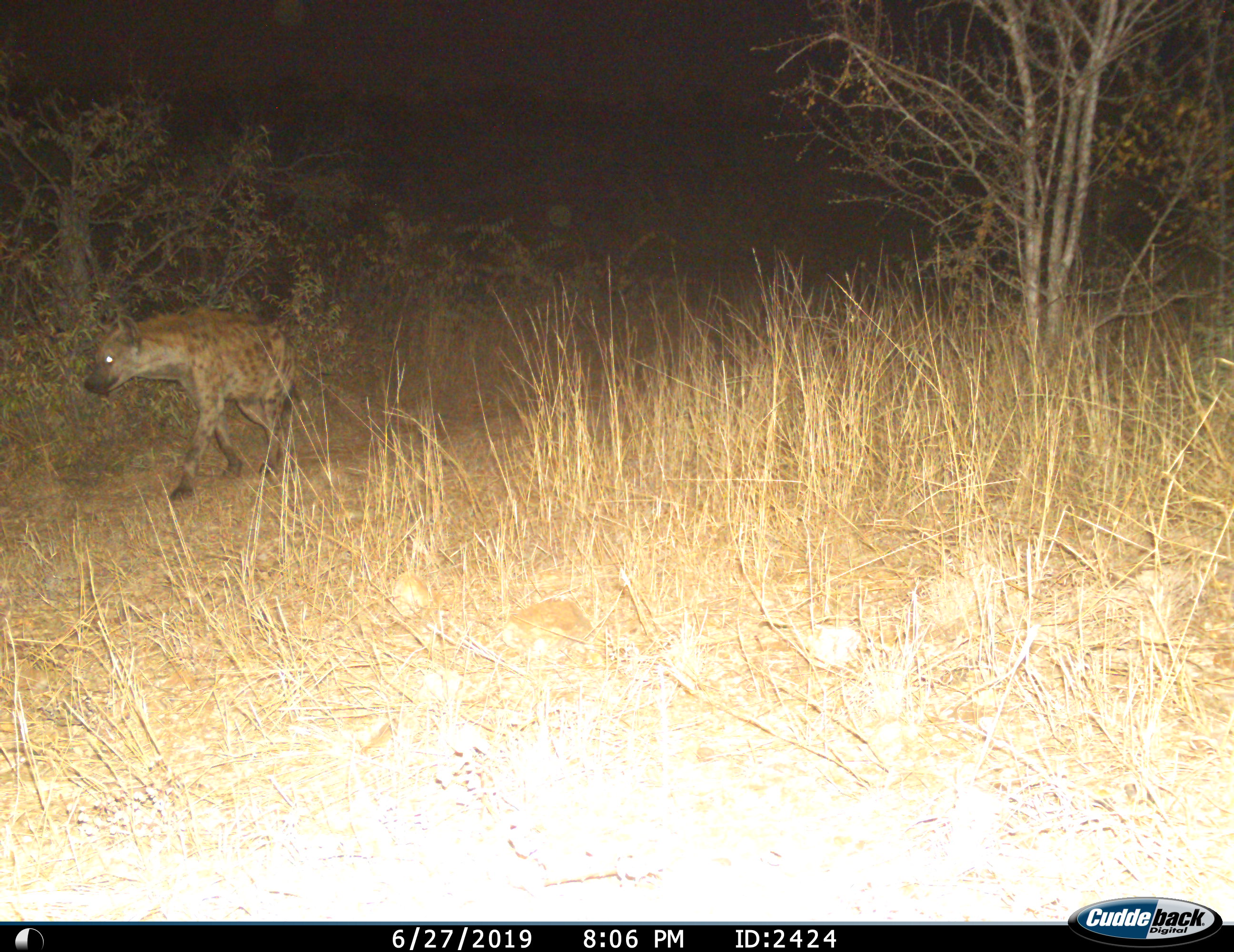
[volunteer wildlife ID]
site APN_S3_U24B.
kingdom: Animalia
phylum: Chordata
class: Mammalia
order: Carnivora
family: Hyaenidae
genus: Crocuta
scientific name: Crocuta crocuta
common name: spotted hyena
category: hyenaspotted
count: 1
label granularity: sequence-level